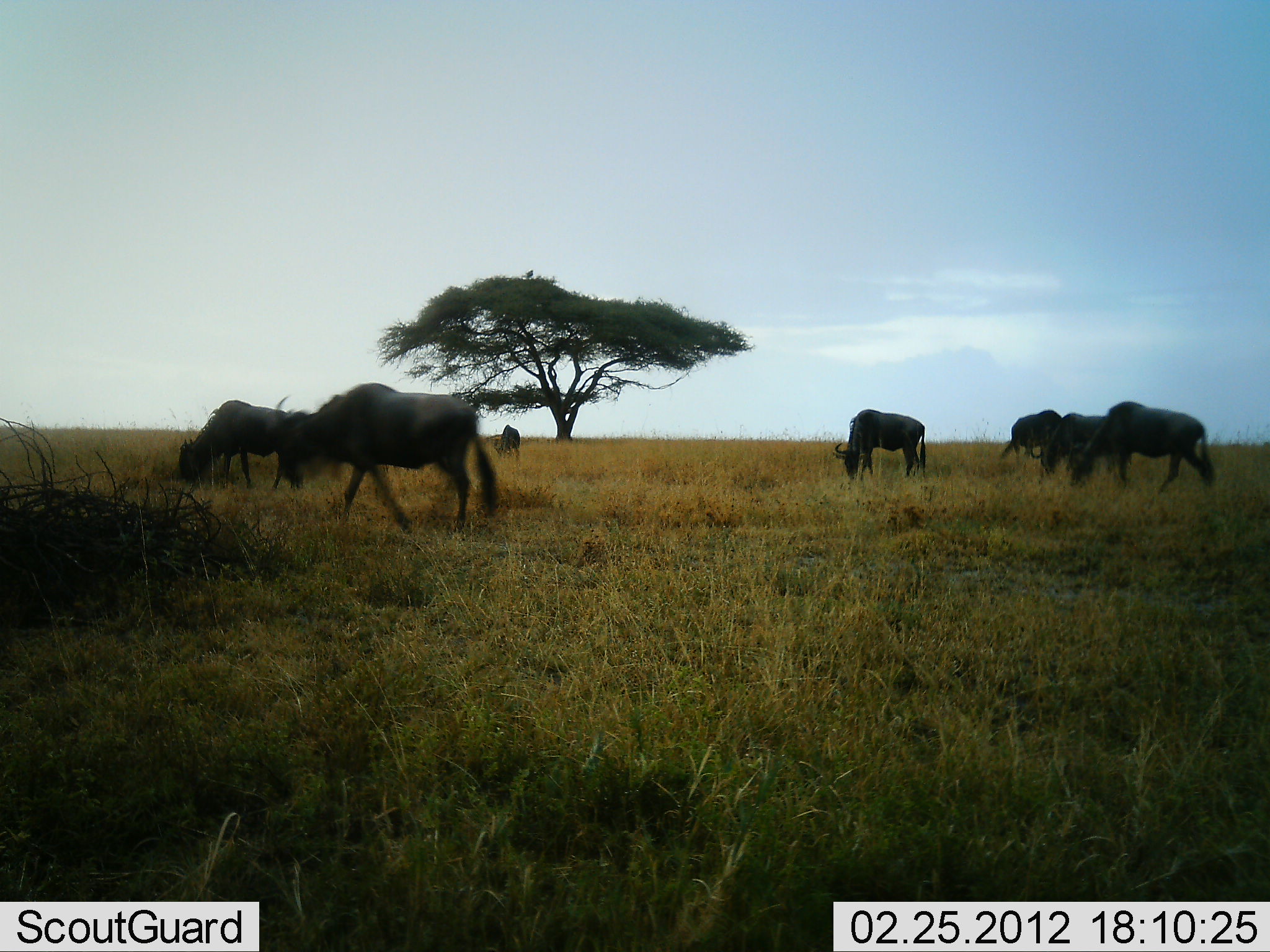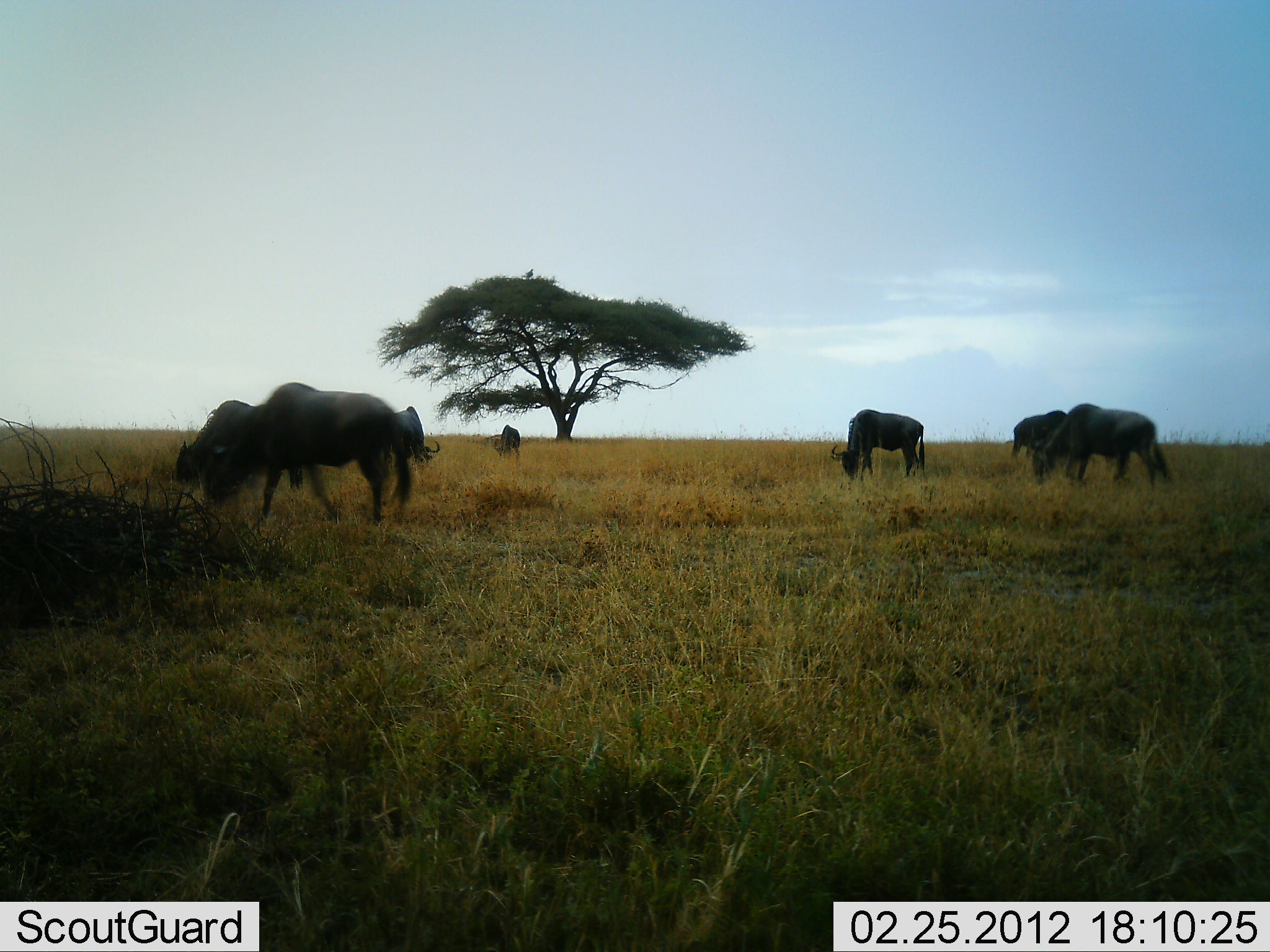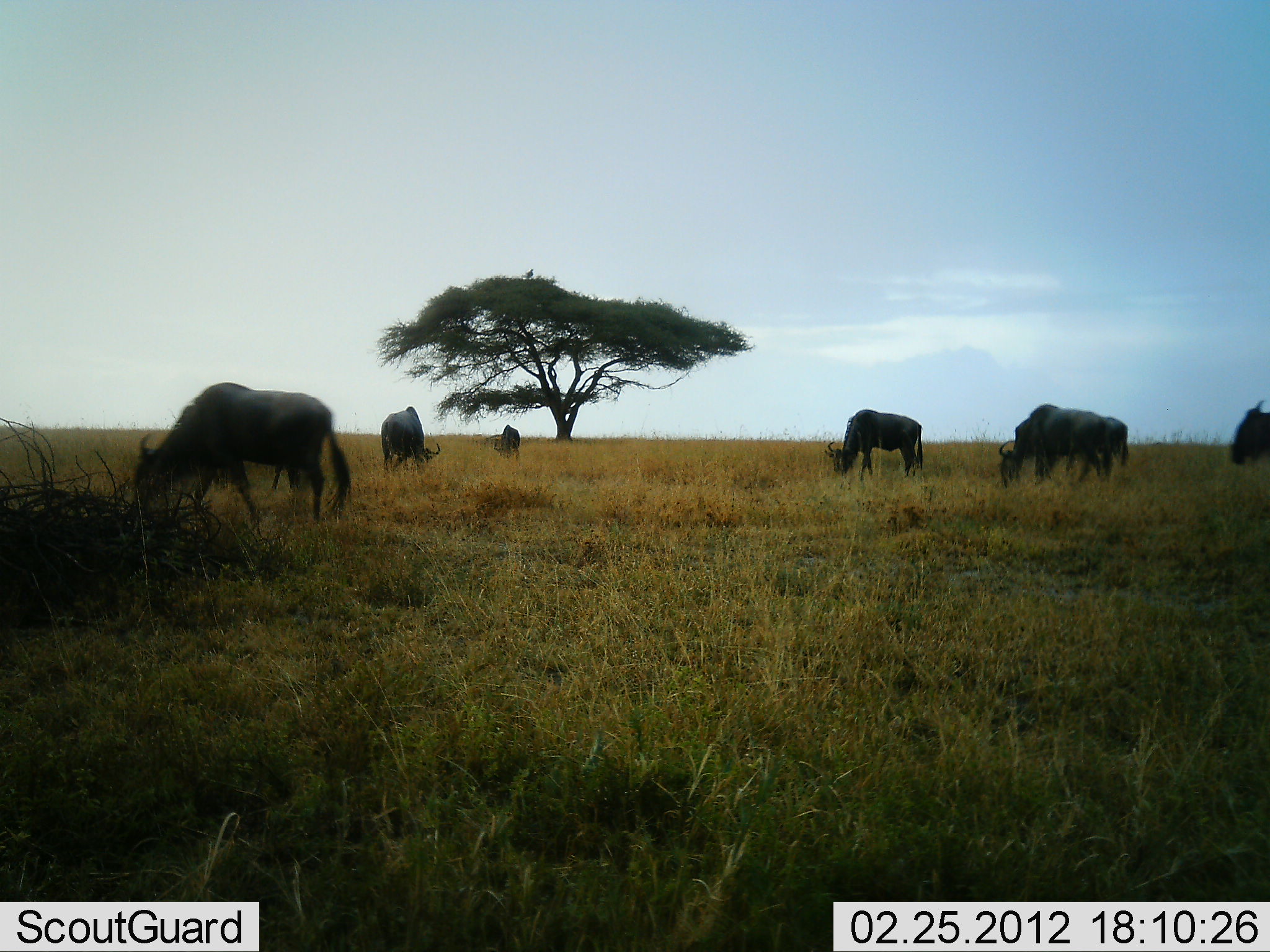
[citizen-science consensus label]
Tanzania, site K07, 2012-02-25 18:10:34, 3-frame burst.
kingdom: Animalia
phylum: Chordata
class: Mammalia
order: Artiodactyla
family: Bovidae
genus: Connochaetes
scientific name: Connochaetes taurinus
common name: blue wildebeest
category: wildebeest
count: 8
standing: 18%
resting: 0%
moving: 59%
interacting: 0%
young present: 0%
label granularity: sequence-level